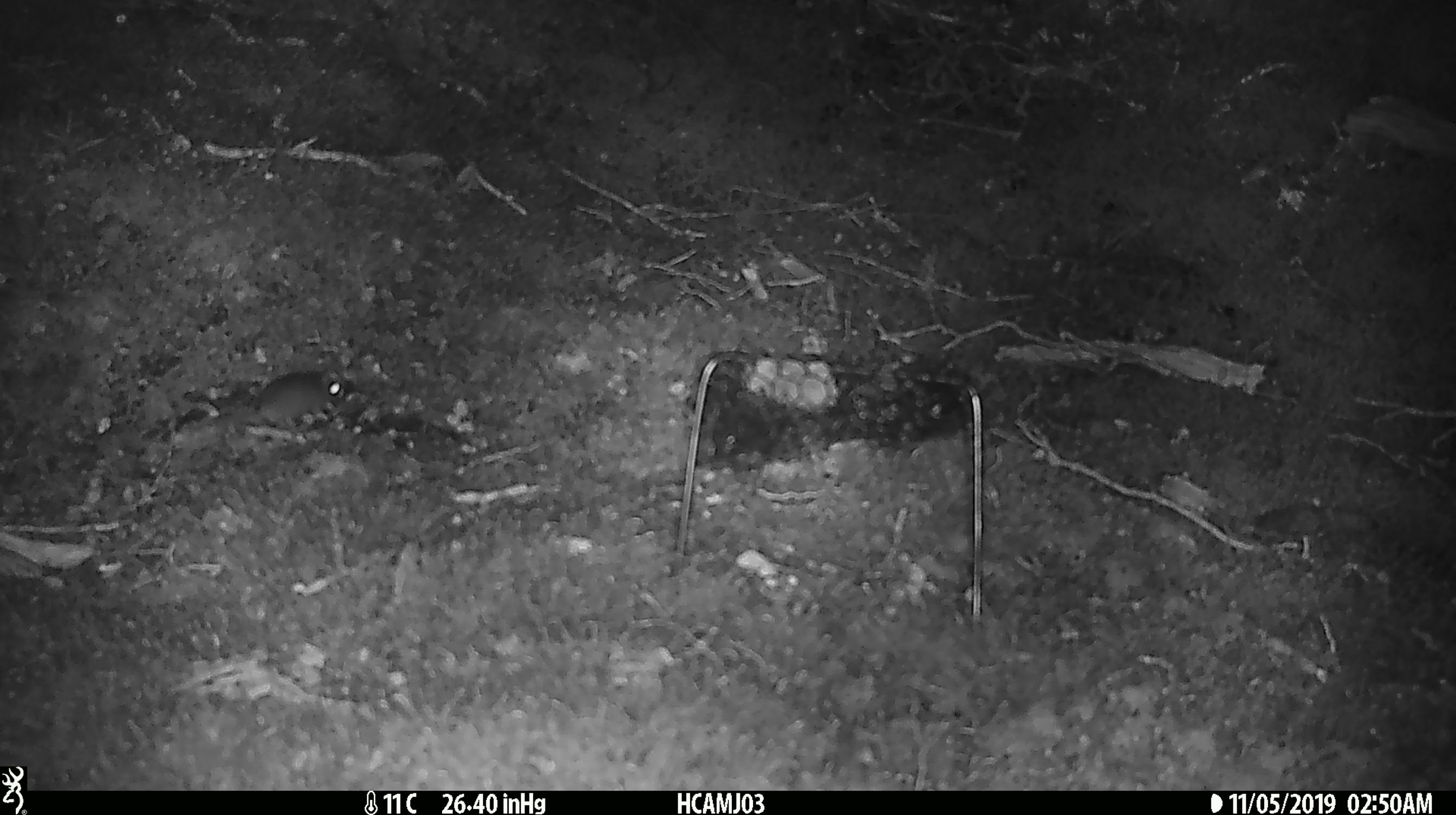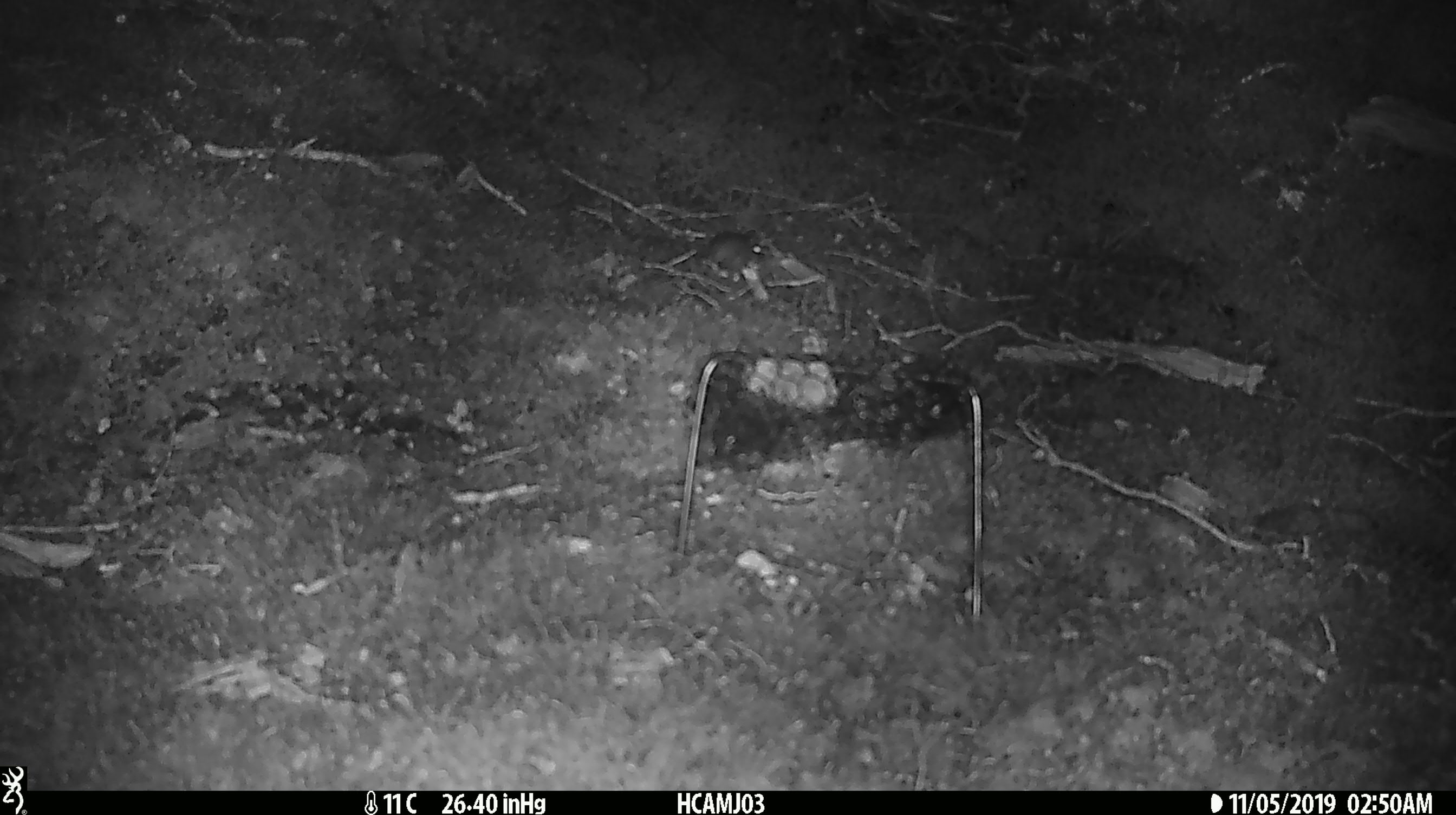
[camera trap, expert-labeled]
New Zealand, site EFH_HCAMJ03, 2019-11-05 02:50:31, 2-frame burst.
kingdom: Animalia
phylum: Chordata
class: Mammalia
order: Rodentia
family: Muridae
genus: Mus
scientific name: Mus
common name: mouse